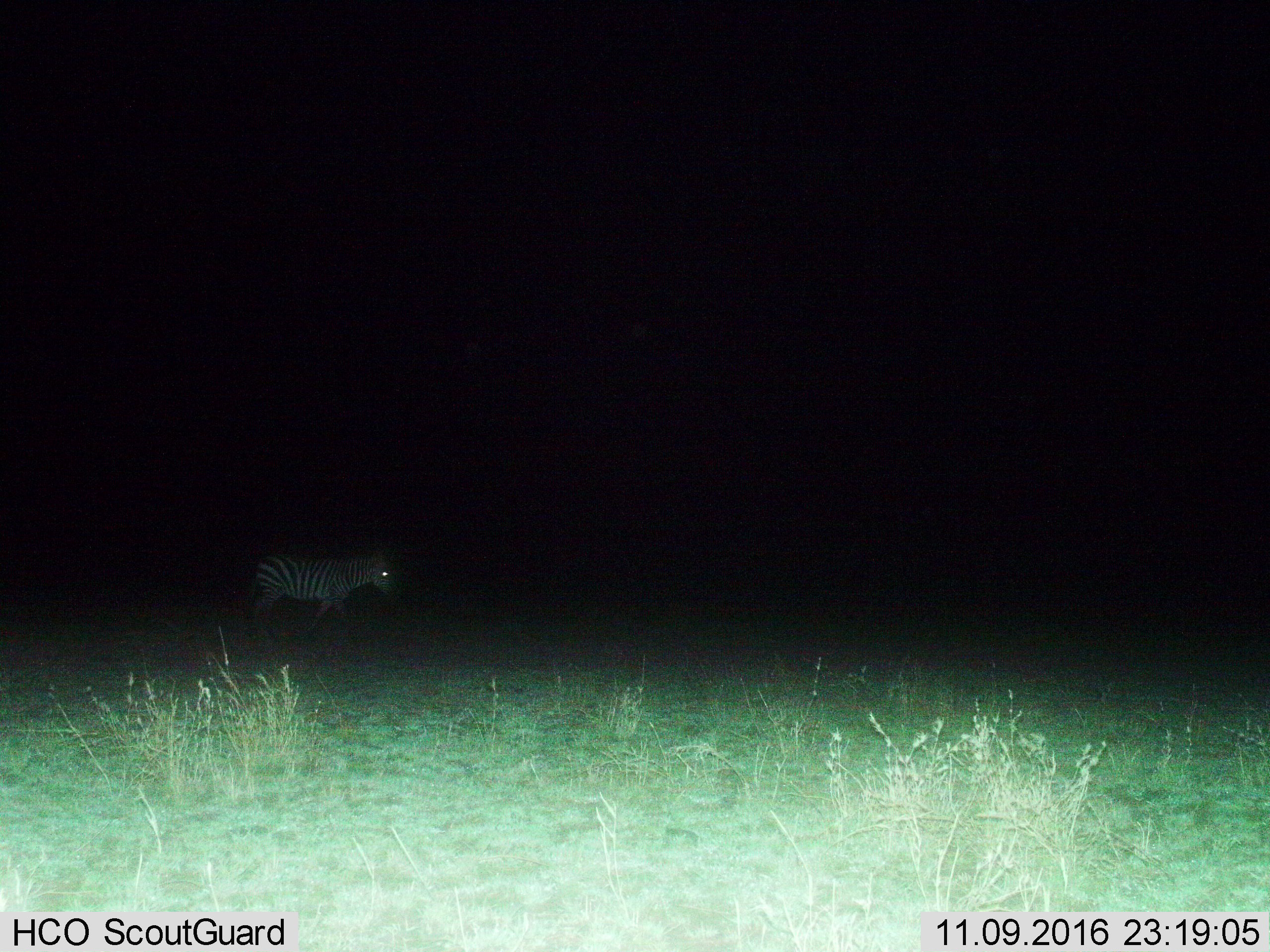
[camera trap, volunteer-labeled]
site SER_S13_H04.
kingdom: Animalia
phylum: Chordata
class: Mammalia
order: Perissodactyla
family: Equidae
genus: Equus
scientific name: Equus quagga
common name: plains zebra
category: zebraplains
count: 1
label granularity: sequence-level